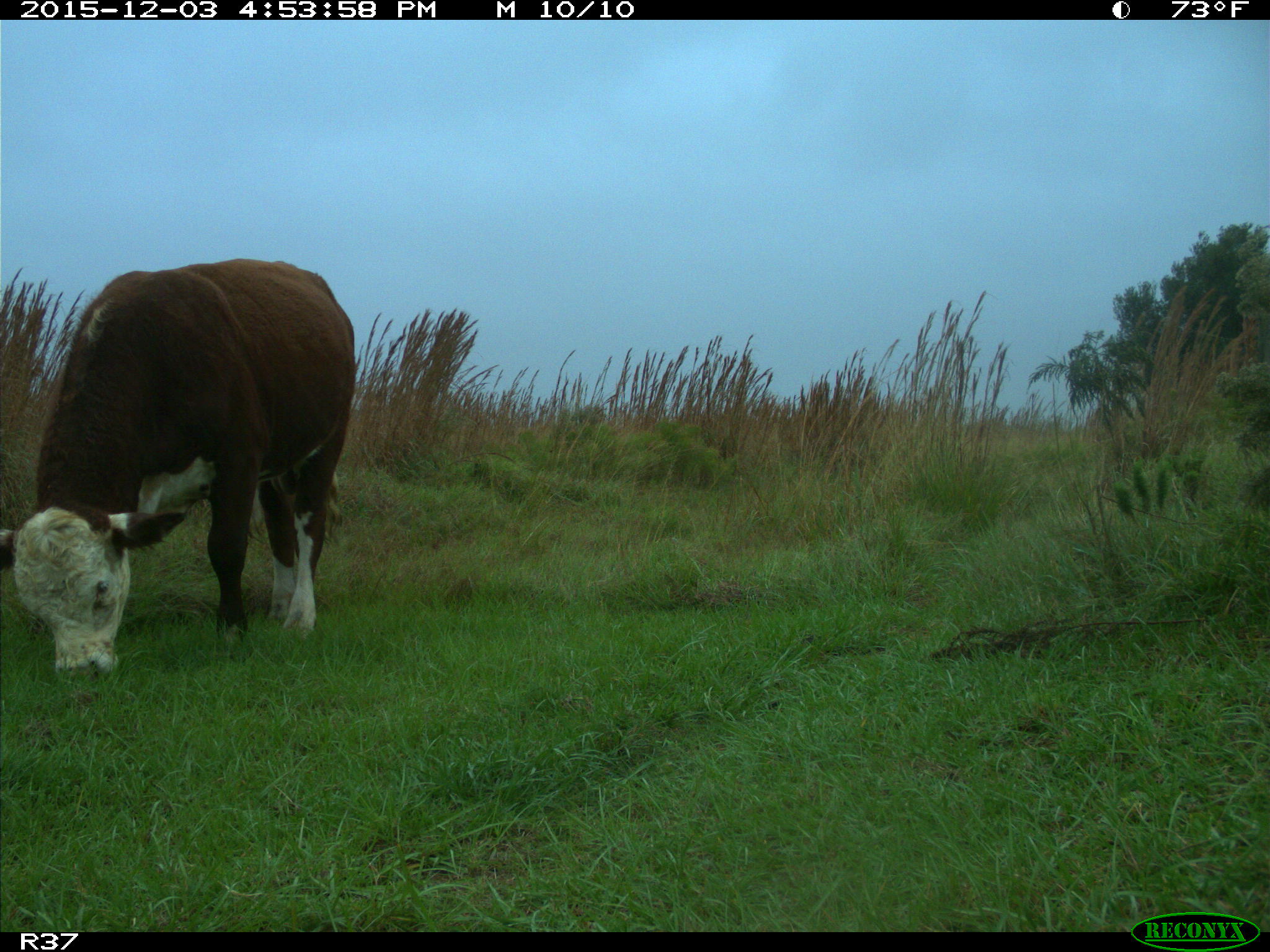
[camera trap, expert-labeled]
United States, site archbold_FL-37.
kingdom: Animalia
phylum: Chordata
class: Mammalia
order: Artiodactyla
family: Bovidae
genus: Bos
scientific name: Bos taurus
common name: domestic cow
Bos taurus (domestic cow).